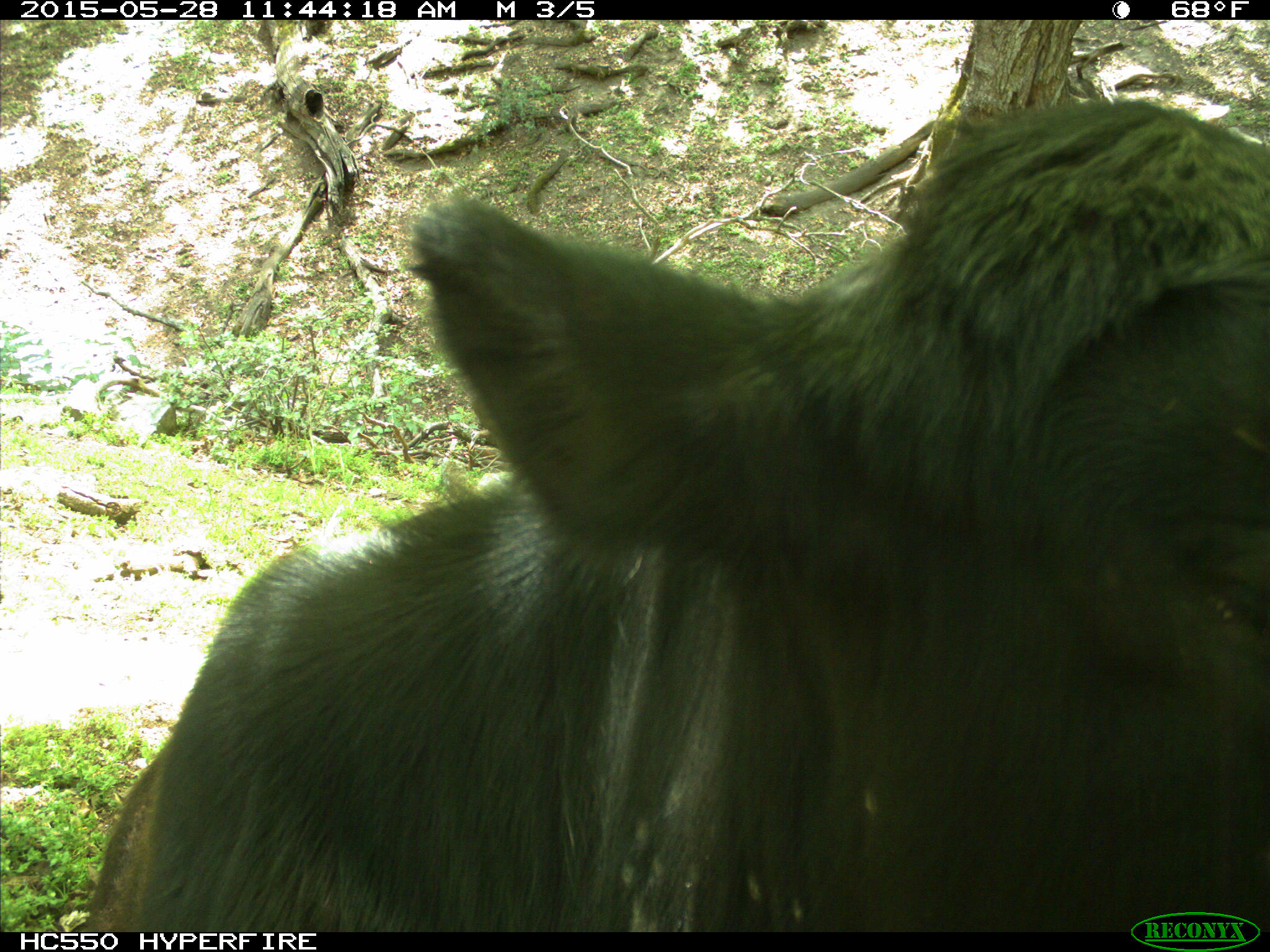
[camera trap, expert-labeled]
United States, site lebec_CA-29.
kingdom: Animalia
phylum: Chordata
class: Mammalia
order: Artiodactyla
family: Bovidae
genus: Bos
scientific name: Bos taurus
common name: domestic cow